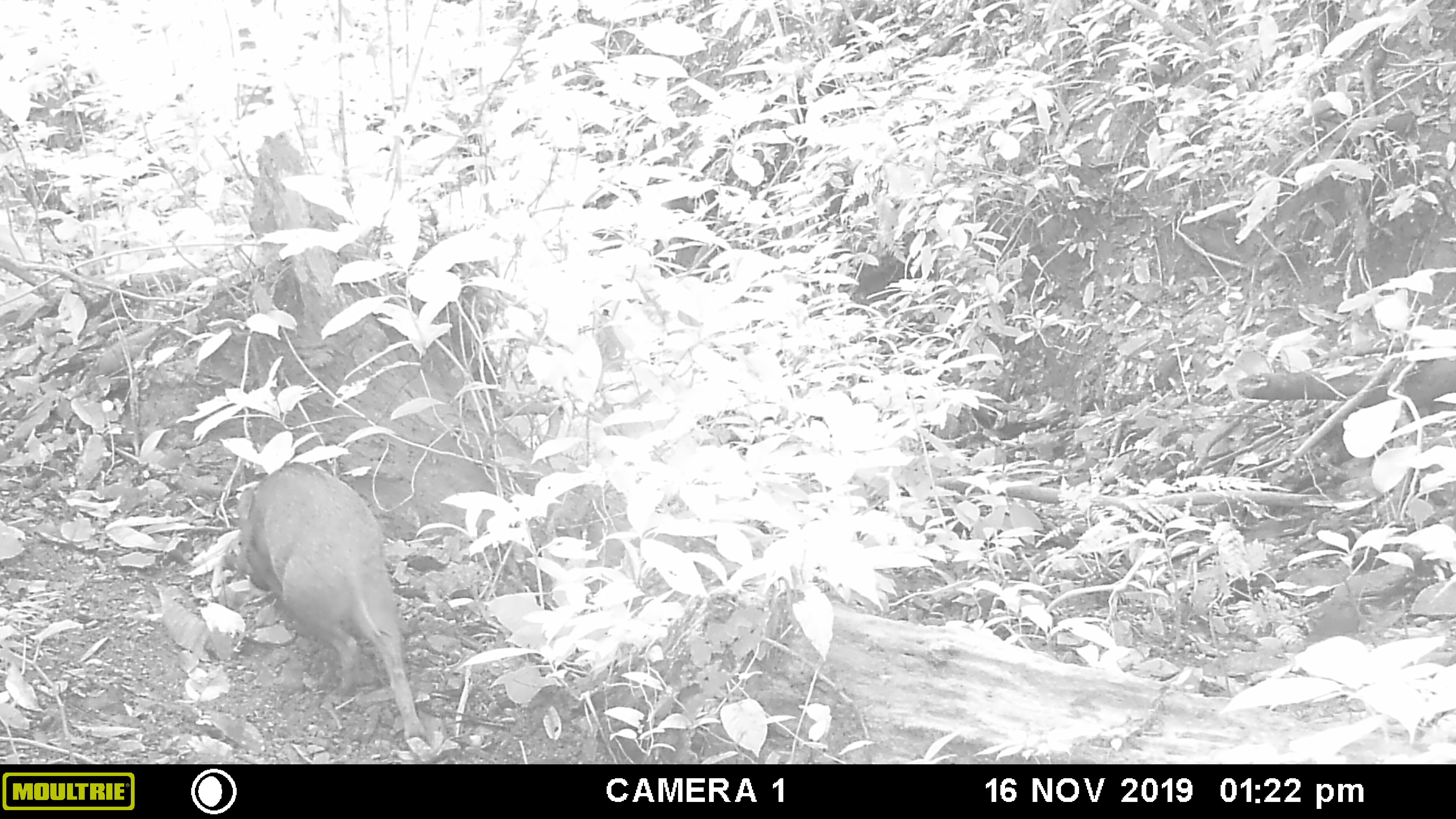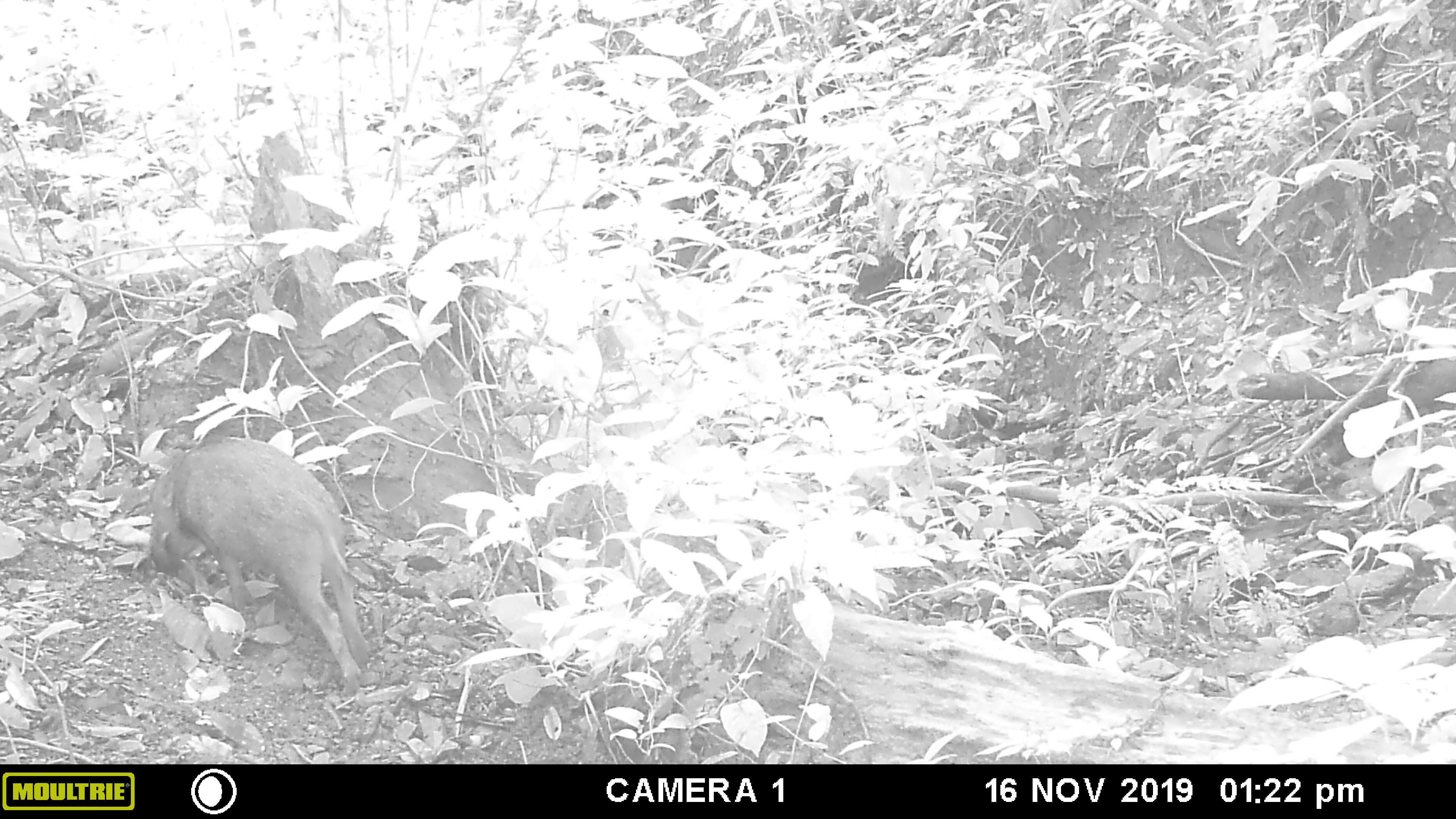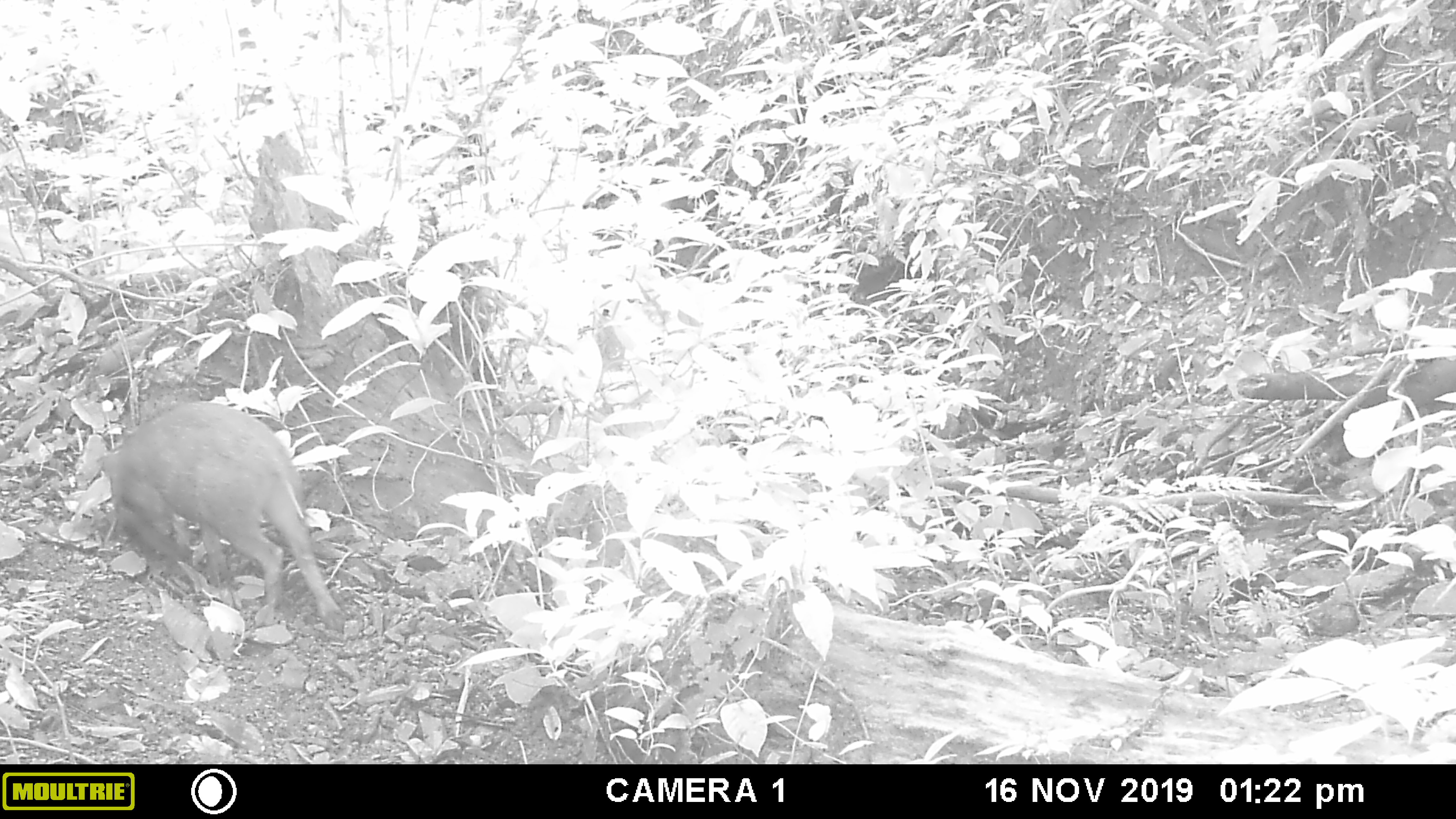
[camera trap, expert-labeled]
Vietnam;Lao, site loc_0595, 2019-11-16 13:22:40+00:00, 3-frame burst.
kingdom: Animalia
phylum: Chordata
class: Mammalia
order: Artiodactyla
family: Suidae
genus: Sus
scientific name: Sus scrofa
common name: eurasian wild pig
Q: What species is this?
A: Eurasian wild pig (Sus scrofa).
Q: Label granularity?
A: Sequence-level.